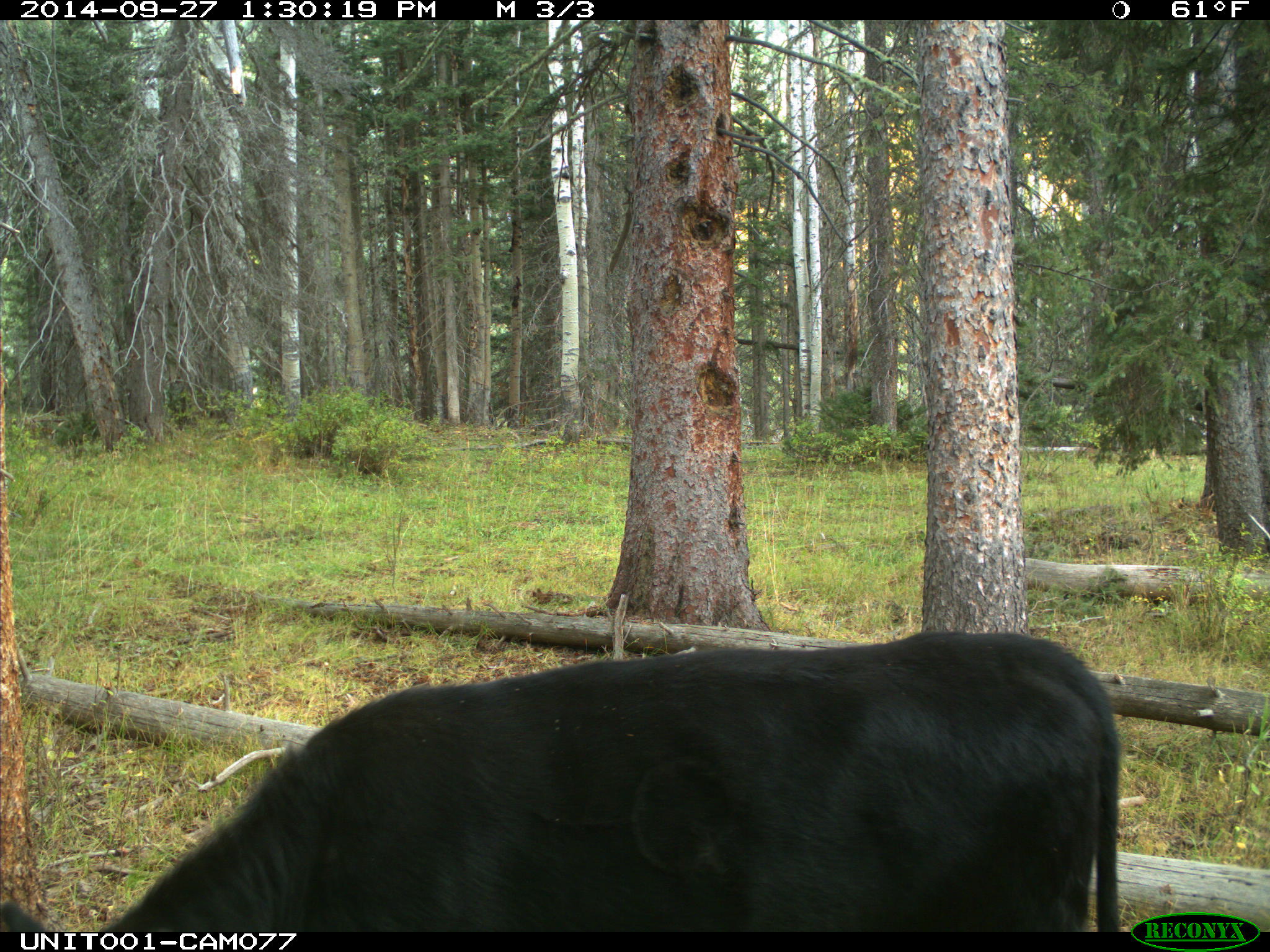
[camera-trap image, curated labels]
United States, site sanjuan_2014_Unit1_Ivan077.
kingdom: Animalia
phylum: Chordata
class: Mammalia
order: Artiodactyla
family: Bovidae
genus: Bos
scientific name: Bos taurus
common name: domestic cow